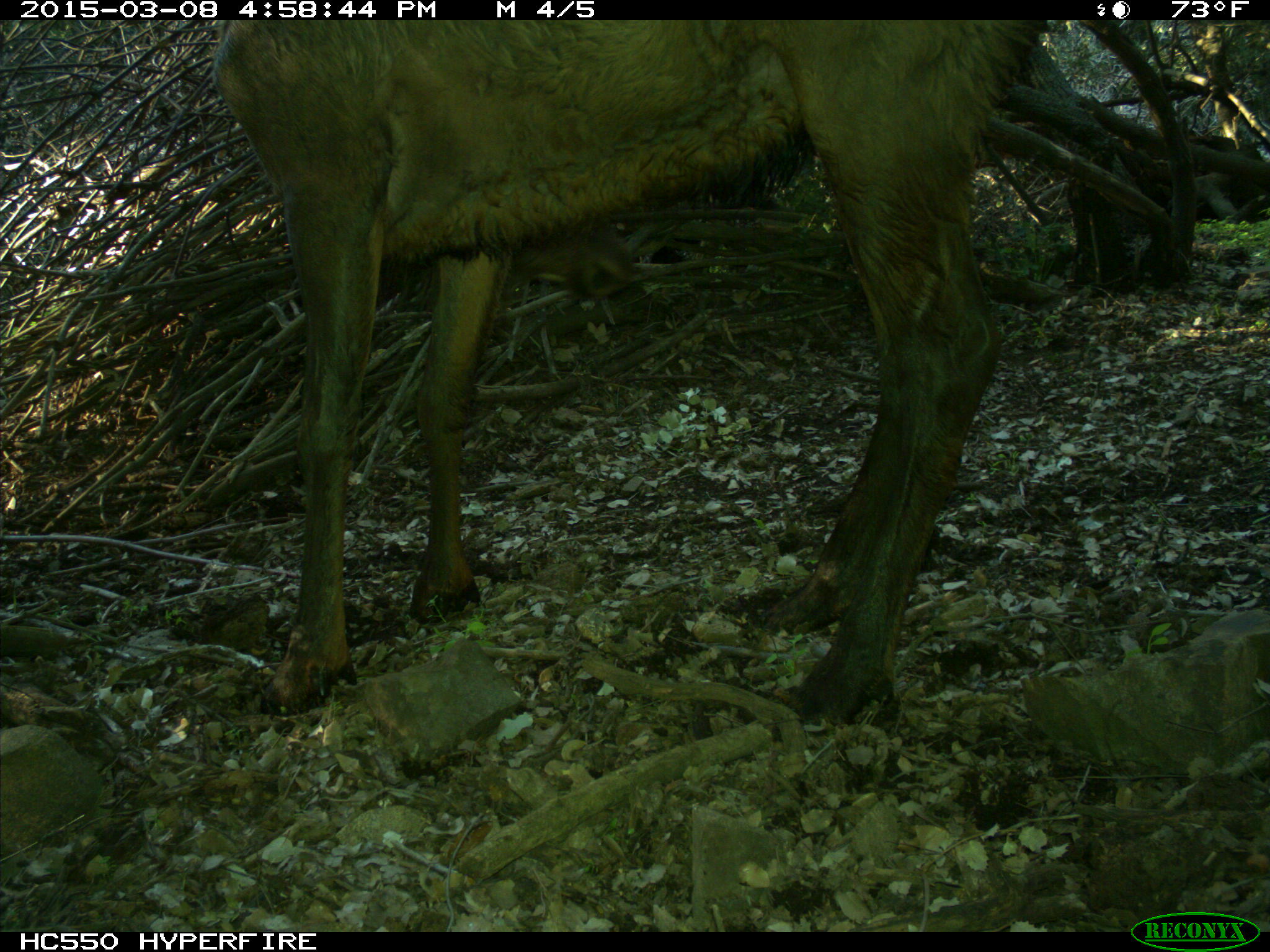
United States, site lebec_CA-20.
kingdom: Animalia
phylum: Chordata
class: Mammalia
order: Artiodactyla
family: Cervidae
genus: Cervus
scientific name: Cervus canadensis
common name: elk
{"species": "Cervus canadensis (elk)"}